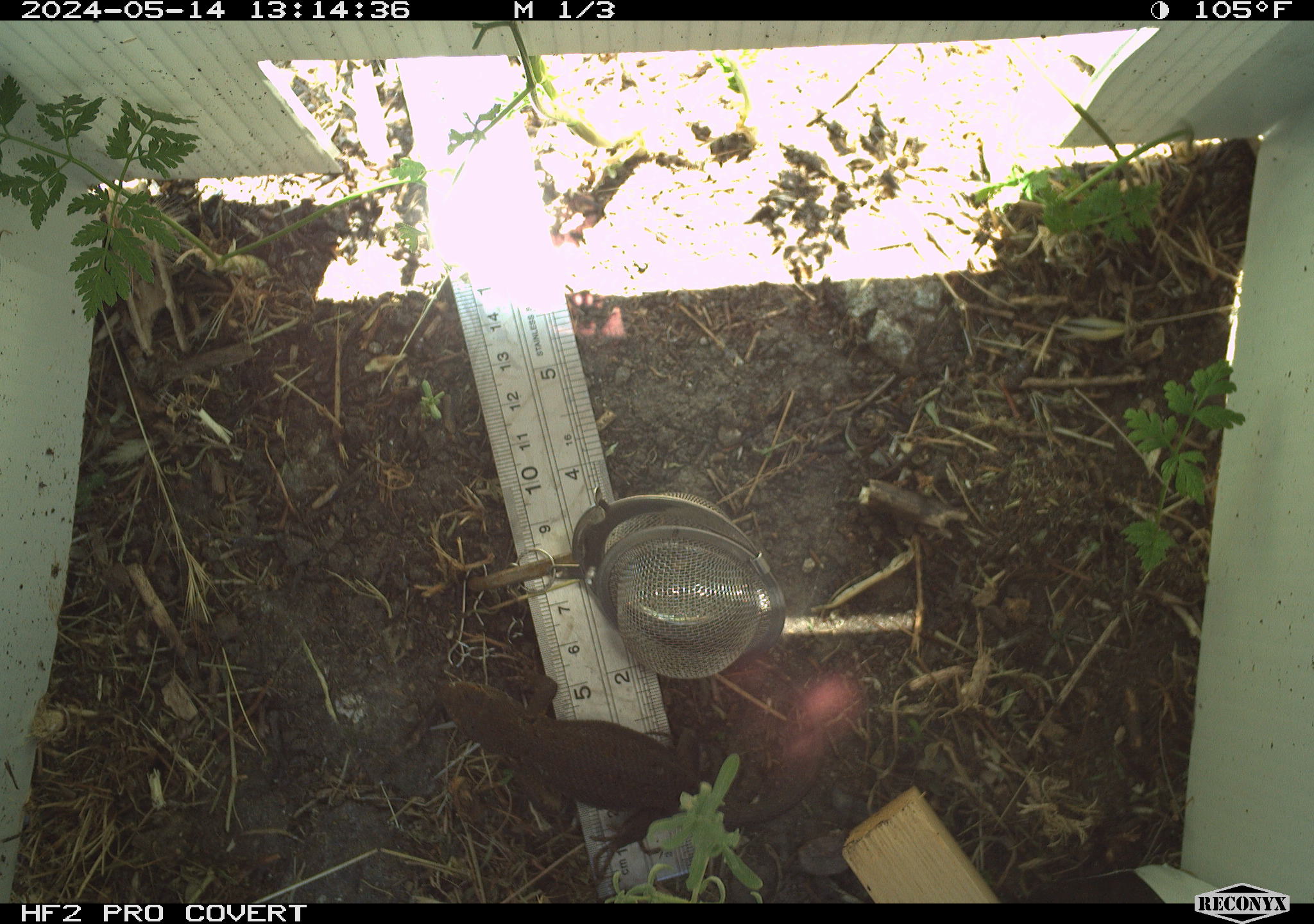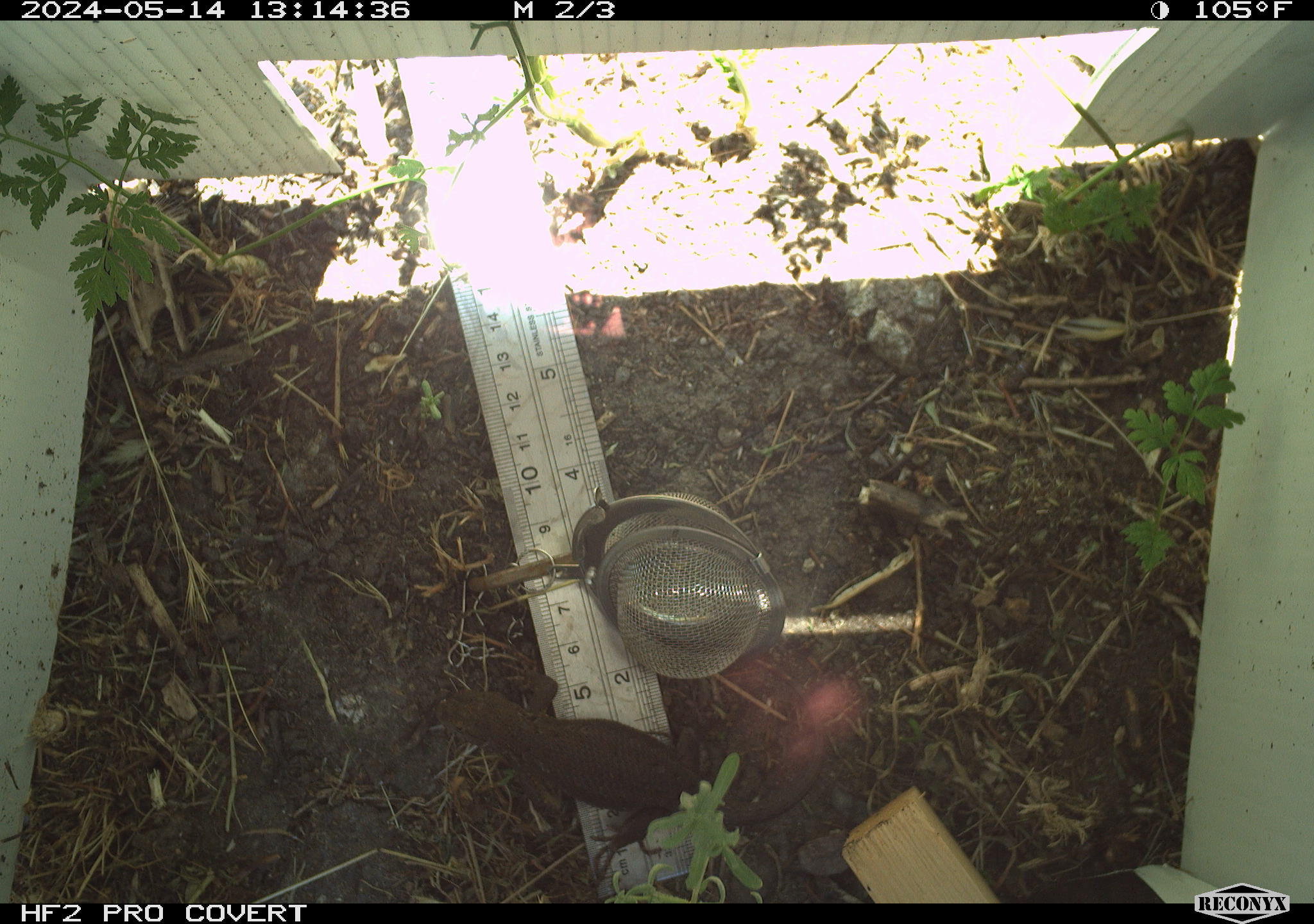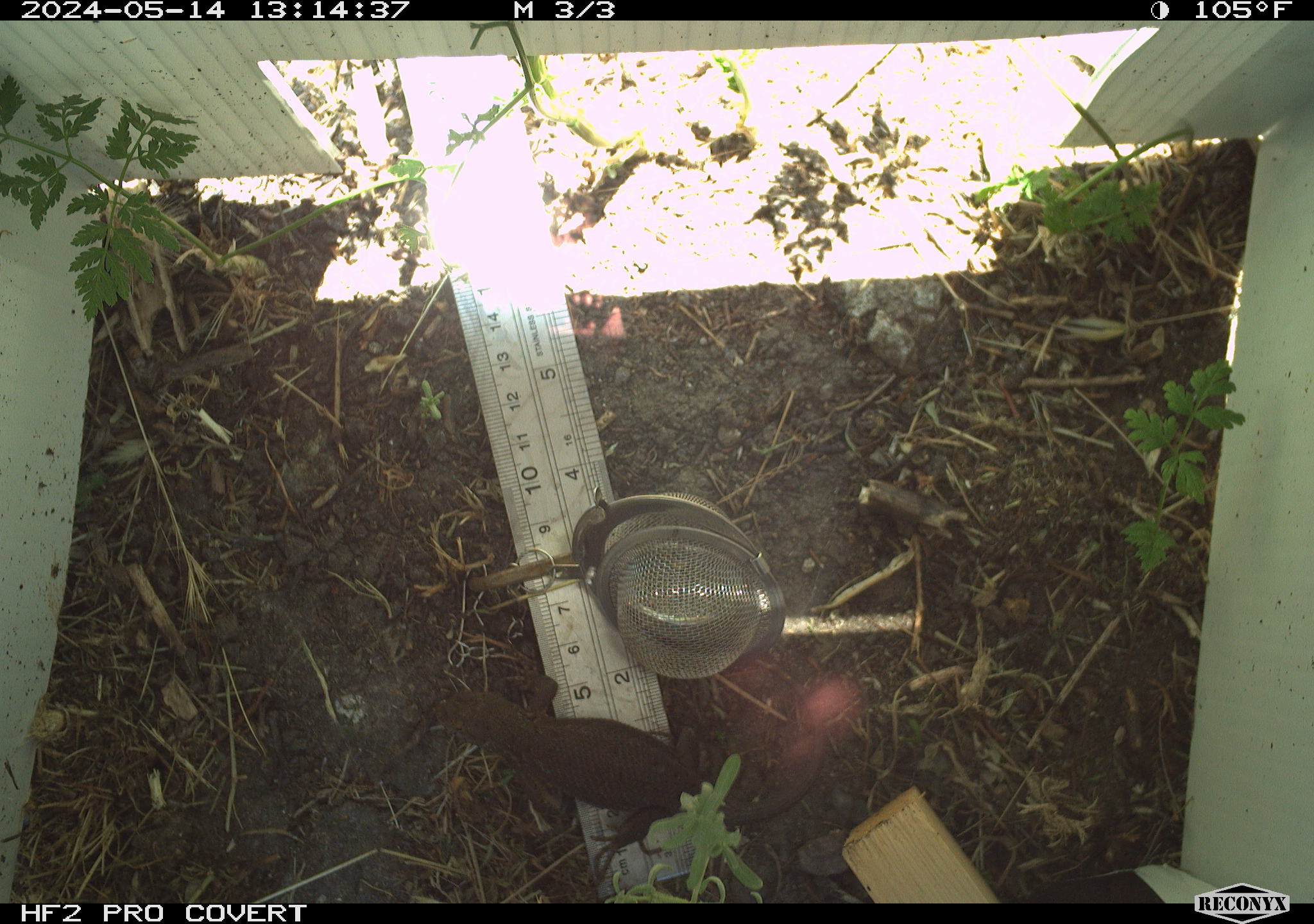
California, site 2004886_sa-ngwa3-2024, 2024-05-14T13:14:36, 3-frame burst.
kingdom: Animalia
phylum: Chordata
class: Reptilia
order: Squamata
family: Phrynosomatidae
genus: Sceloporus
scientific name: Sceloporus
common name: spiny lizards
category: sceloporus species